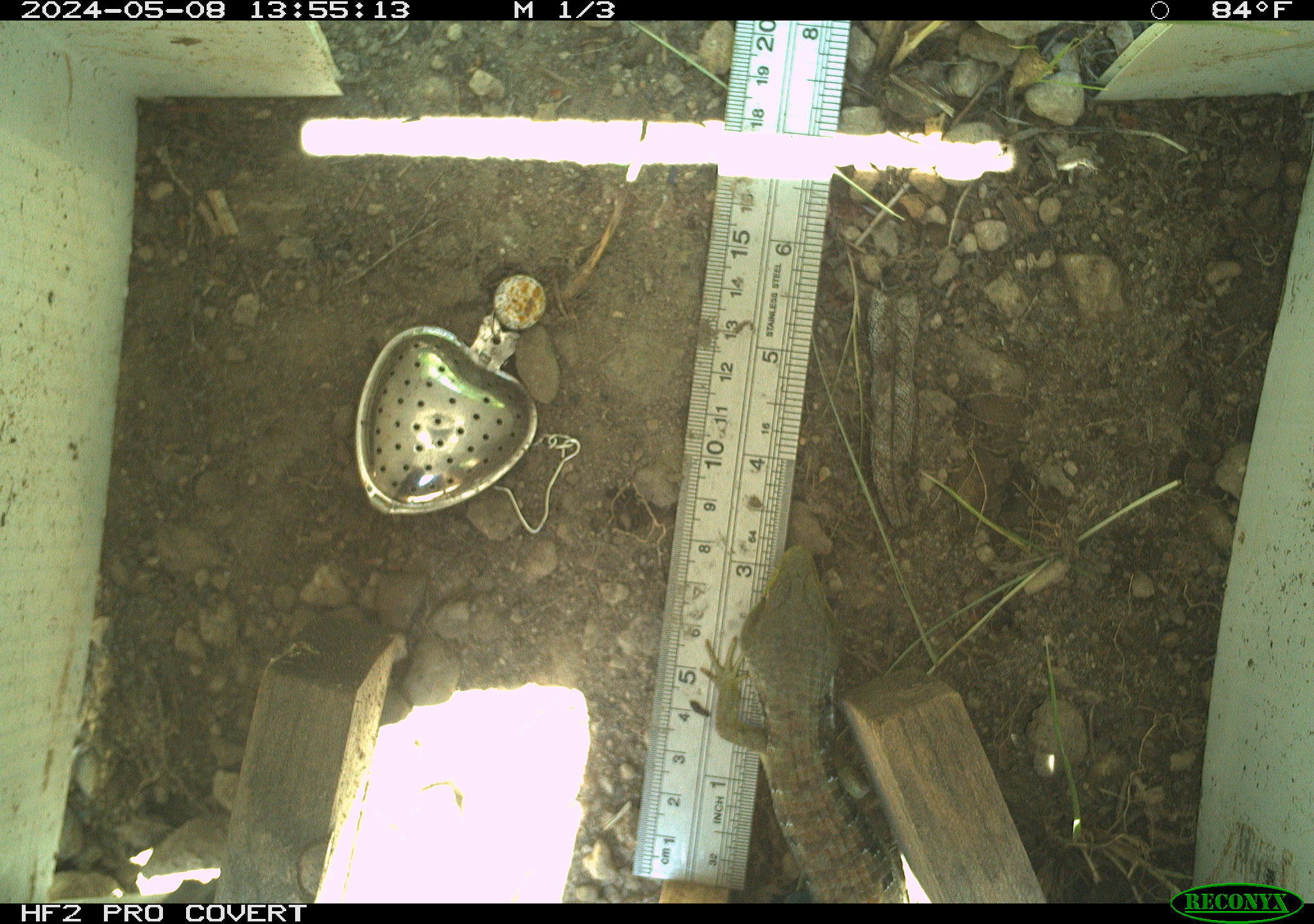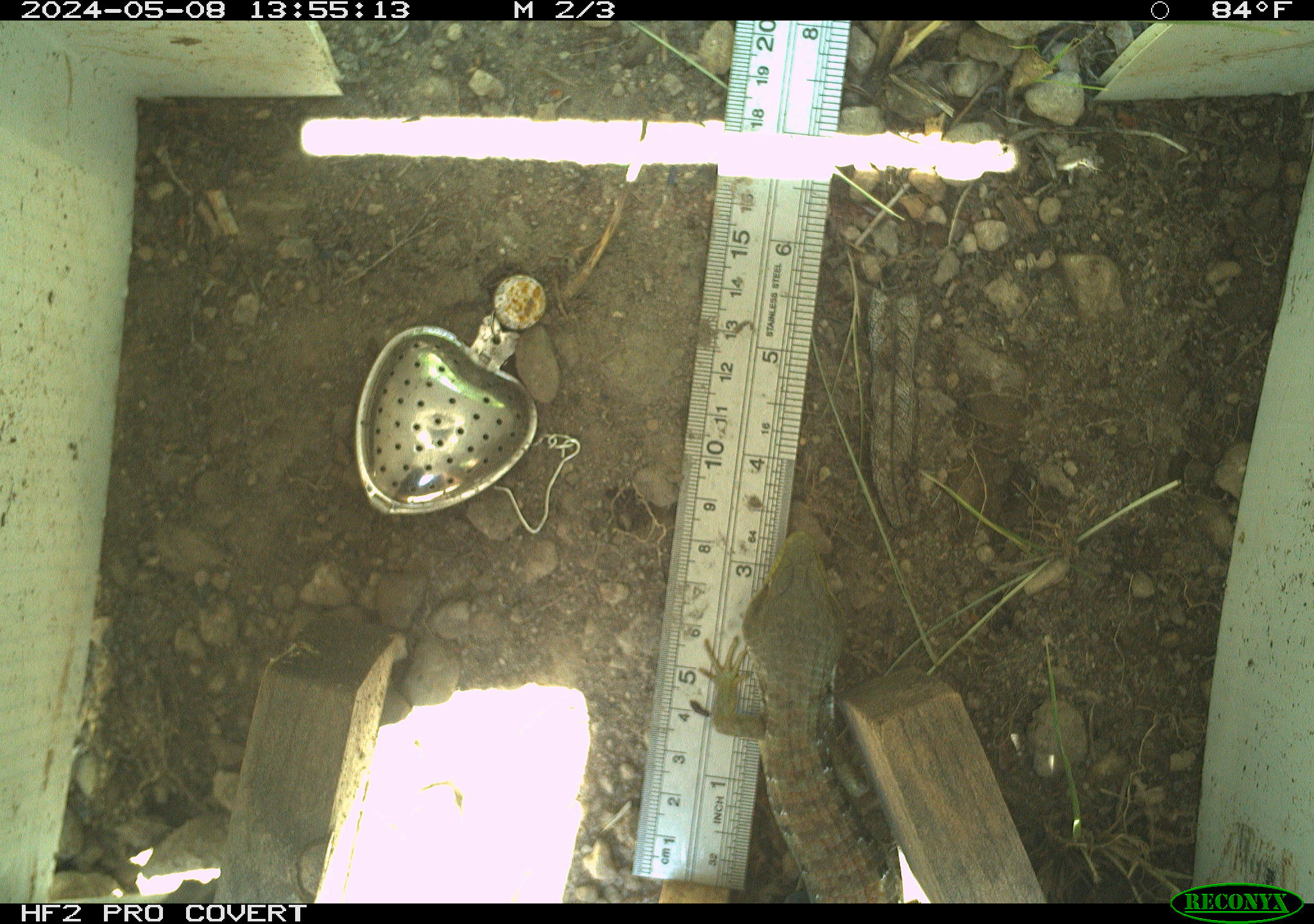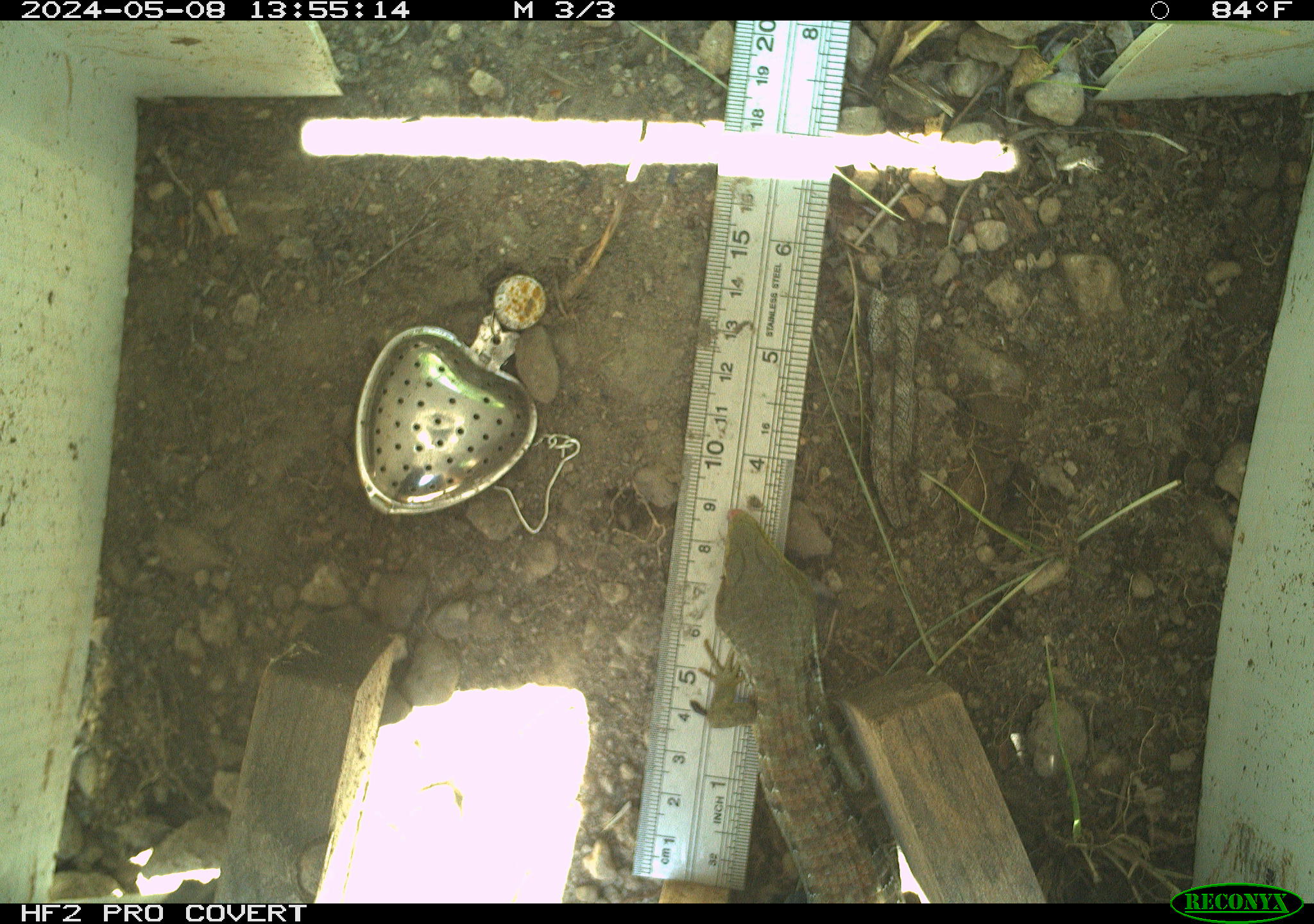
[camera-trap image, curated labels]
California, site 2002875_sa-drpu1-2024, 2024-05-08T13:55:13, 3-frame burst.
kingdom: Animalia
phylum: Chordata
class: Reptilia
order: Squamata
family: Anguidae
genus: Elgaria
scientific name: Elgaria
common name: alligator lizards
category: elgaria species